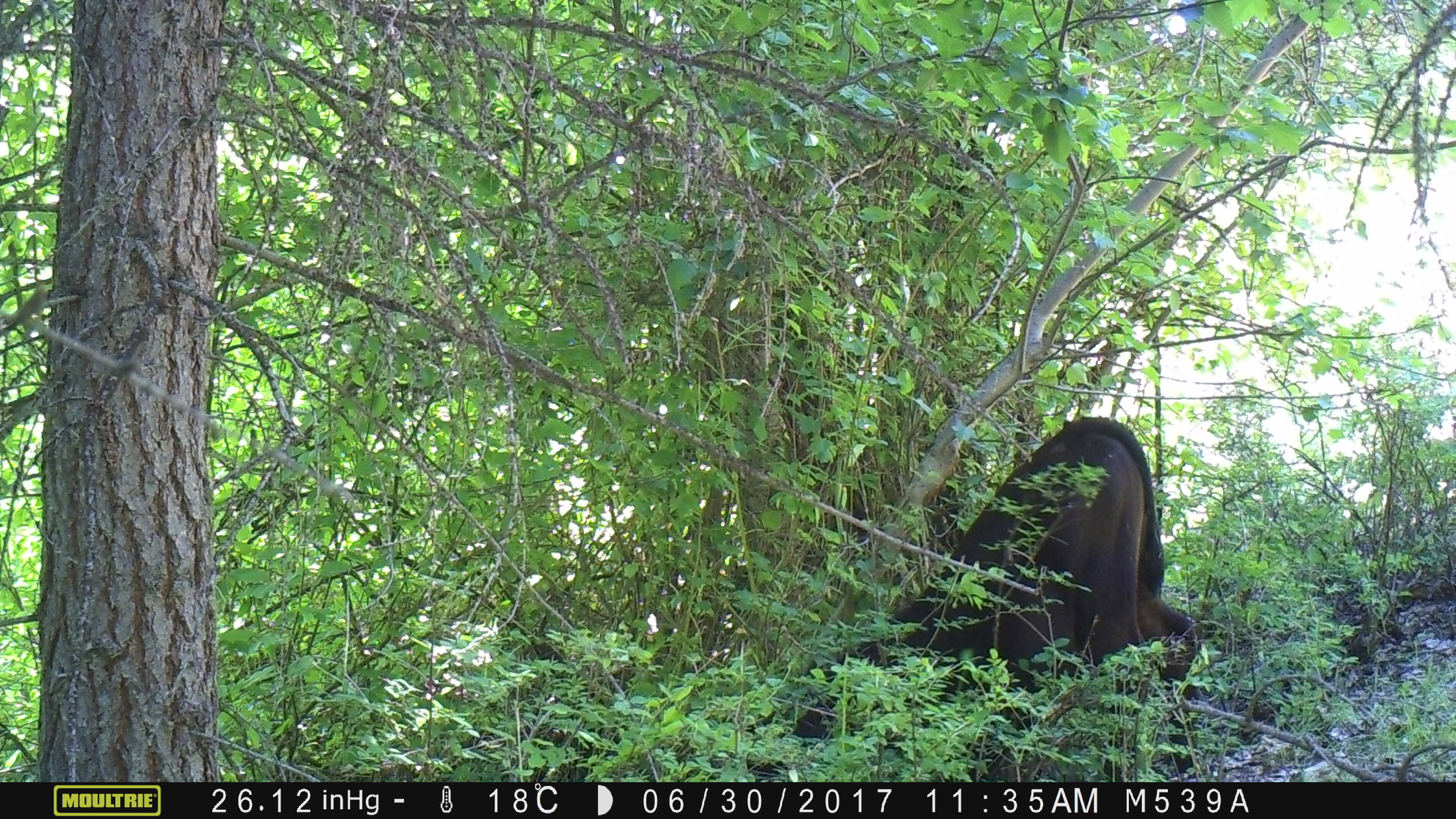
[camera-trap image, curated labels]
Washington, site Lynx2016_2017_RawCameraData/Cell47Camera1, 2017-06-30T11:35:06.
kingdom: Animalia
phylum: Chordata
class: Mammalia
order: Artiodactyla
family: Bovidae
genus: Bos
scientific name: Bos taurus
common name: domestic cattle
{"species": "domestic cattle (Bos taurus)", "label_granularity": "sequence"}